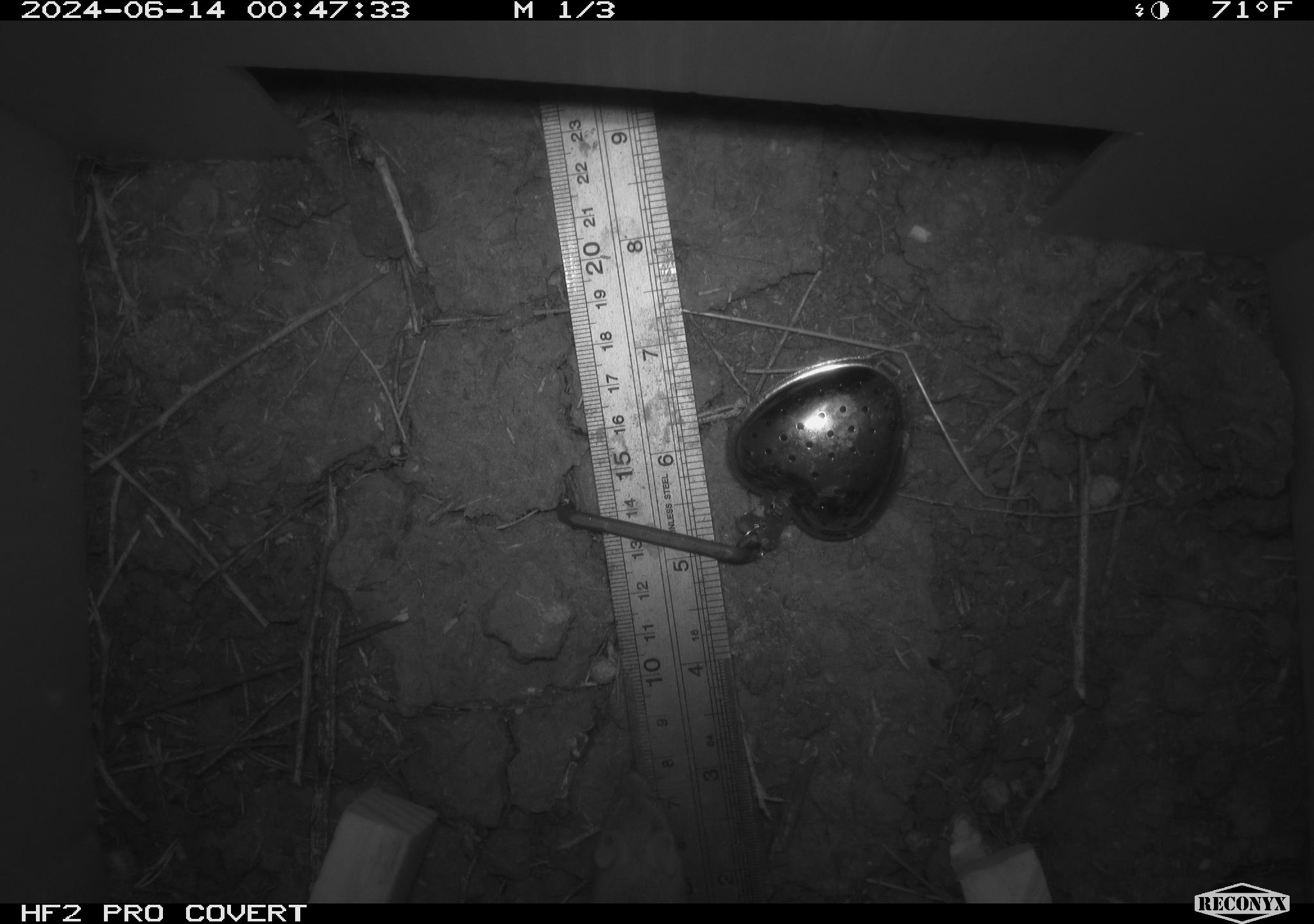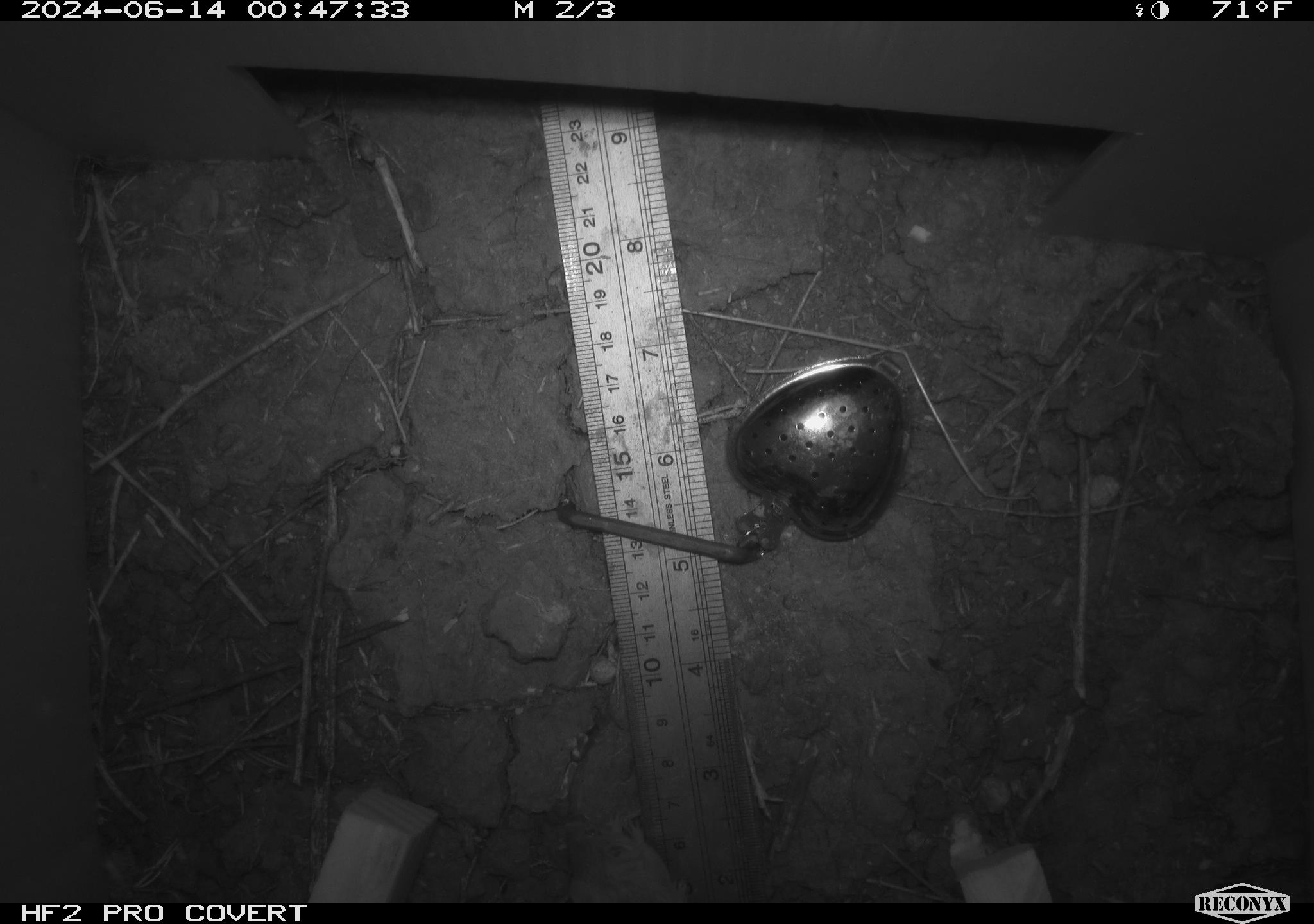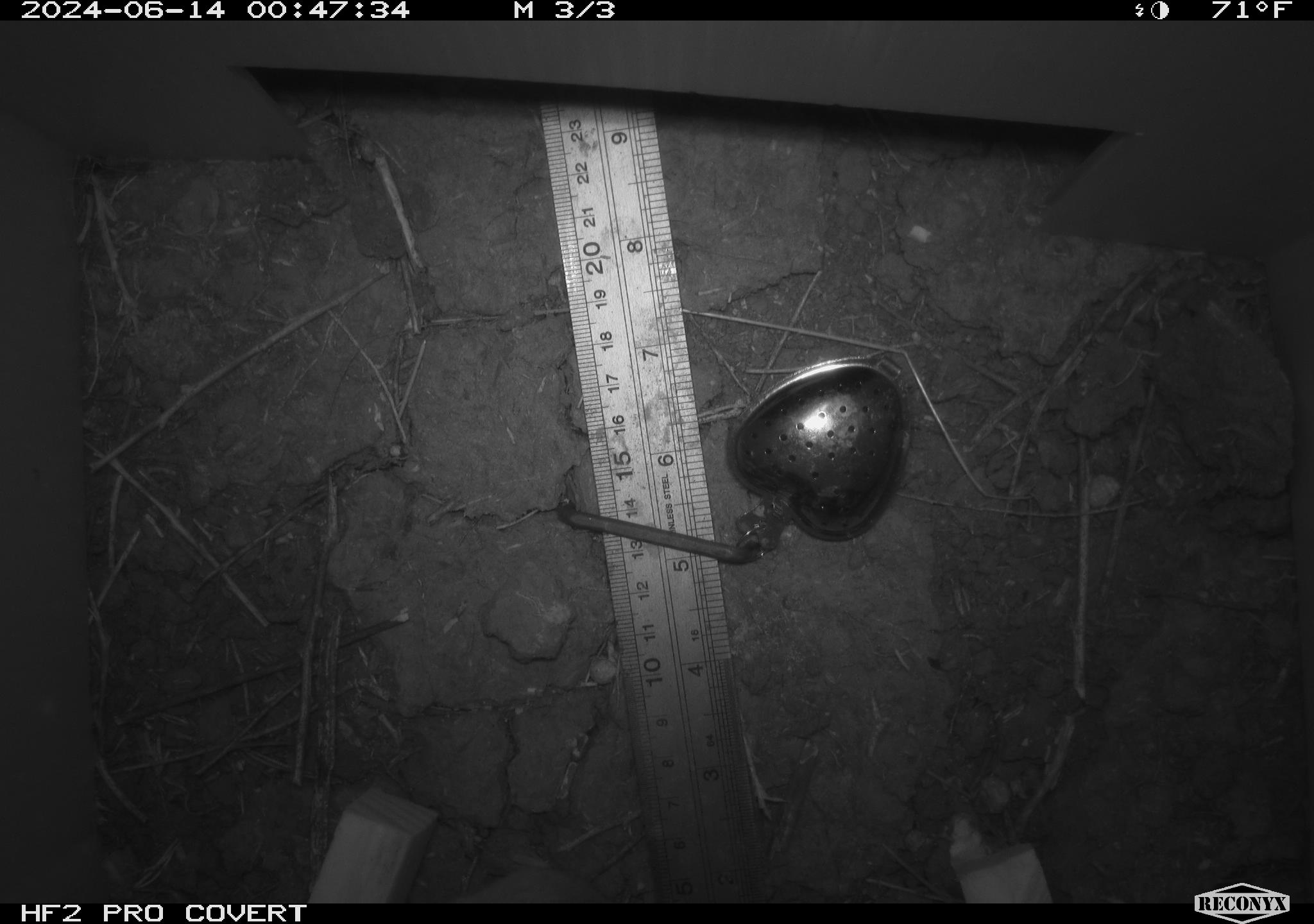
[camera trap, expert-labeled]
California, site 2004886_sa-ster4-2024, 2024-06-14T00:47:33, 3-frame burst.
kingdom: Animalia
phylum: Chordata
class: Mammalia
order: Rodentia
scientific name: Rodentia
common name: mouse species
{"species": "mouse species (Rodentia)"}